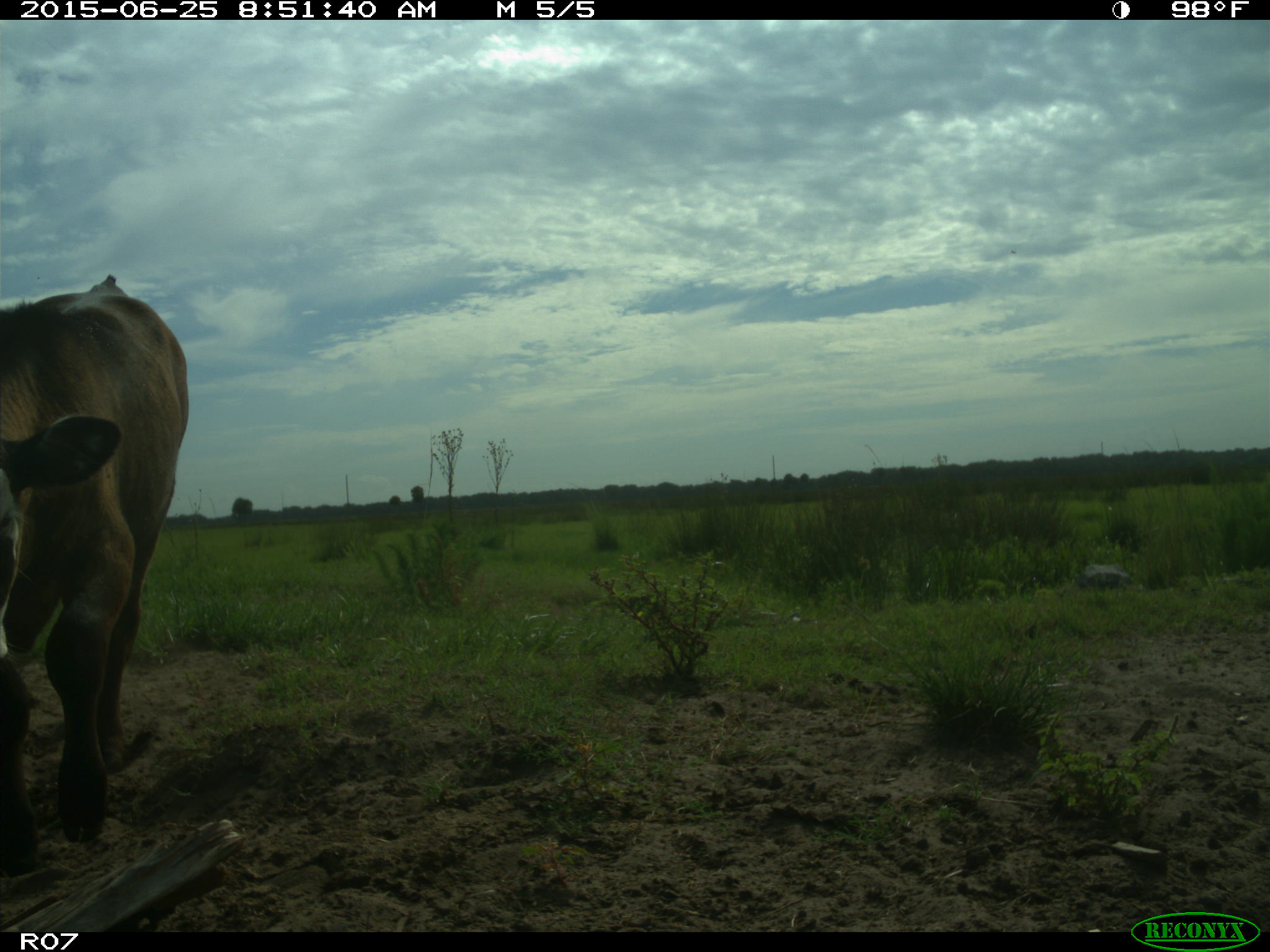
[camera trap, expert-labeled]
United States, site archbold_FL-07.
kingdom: Animalia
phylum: Chordata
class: Mammalia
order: Artiodactyla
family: Bovidae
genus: Bos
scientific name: Bos taurus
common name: domestic cow